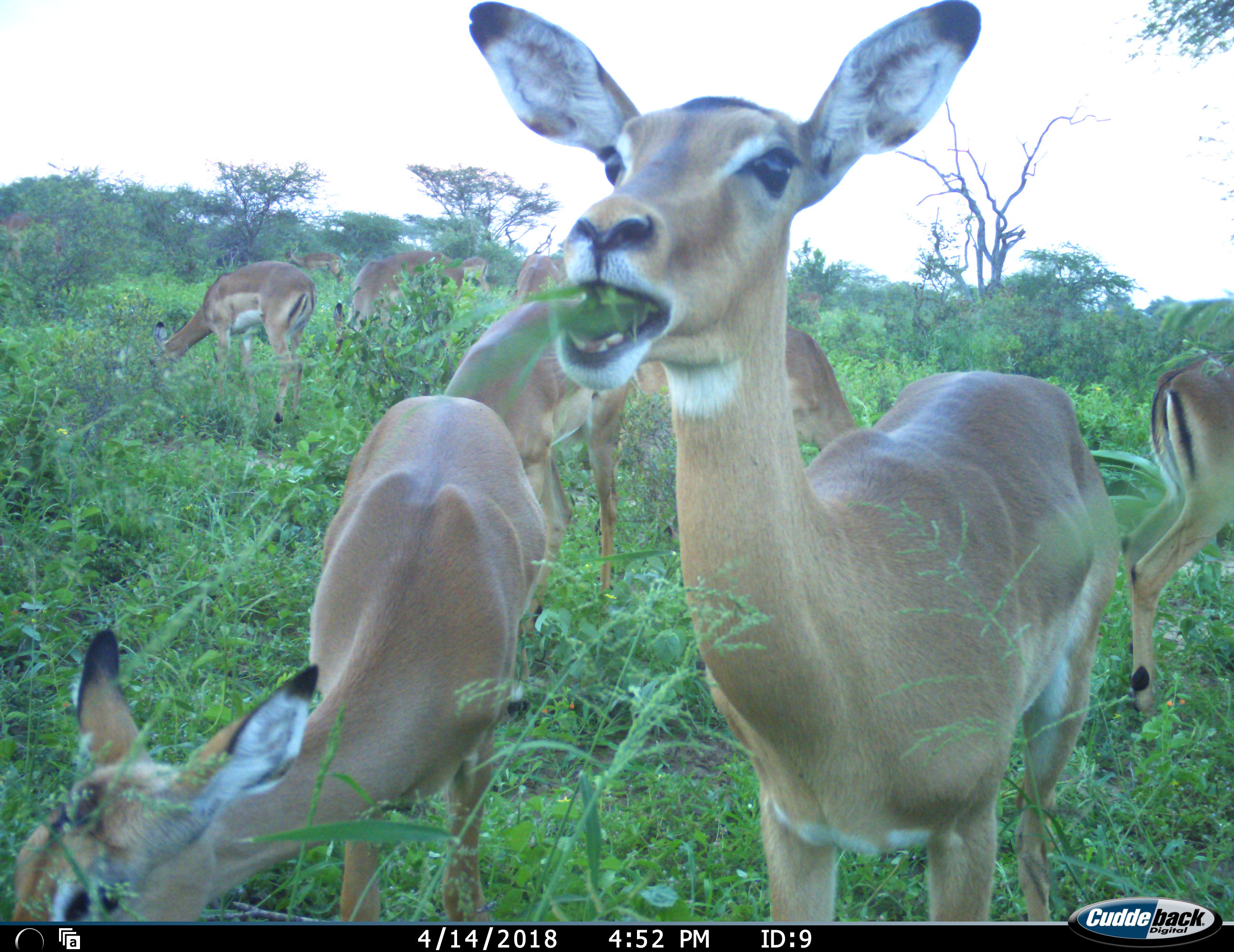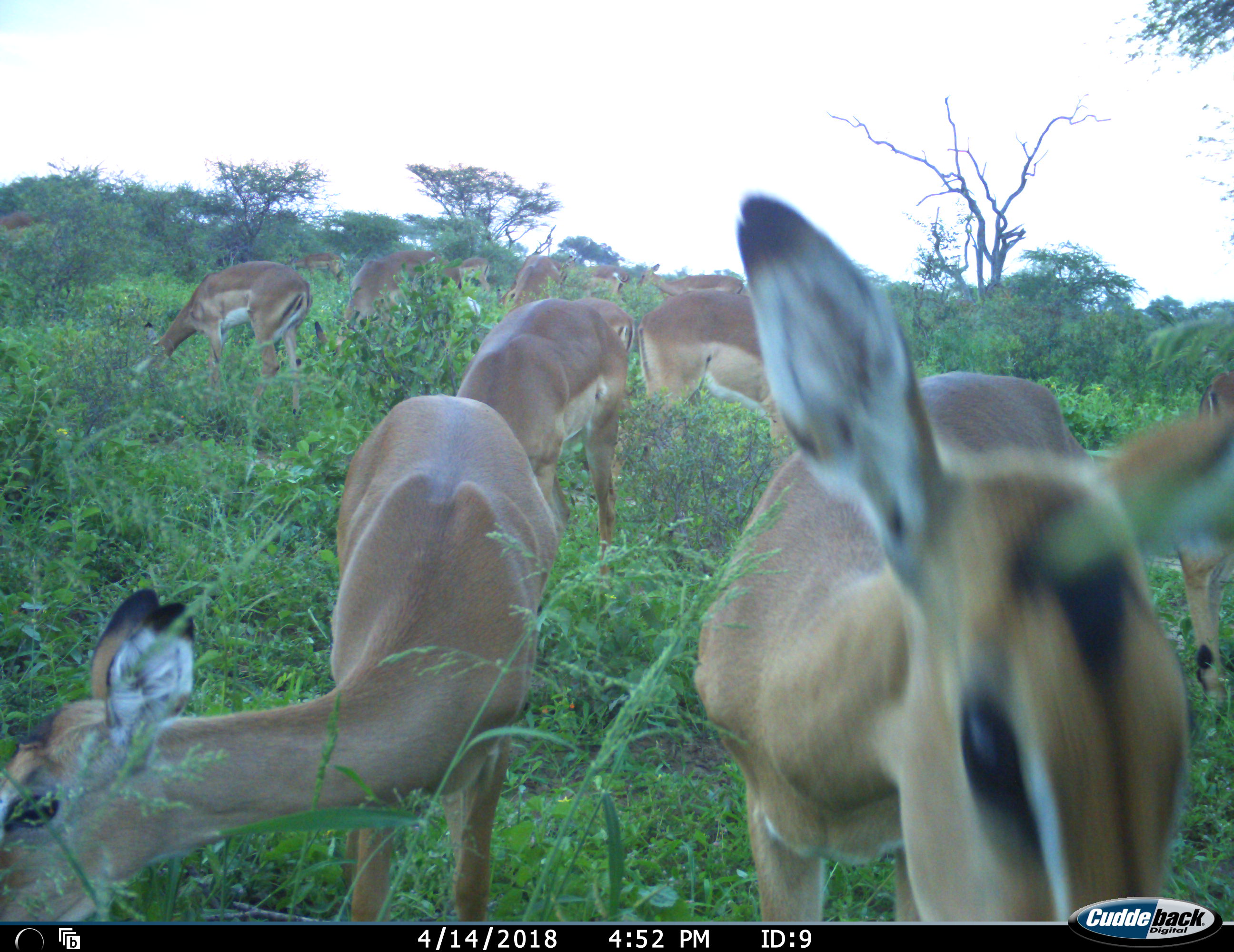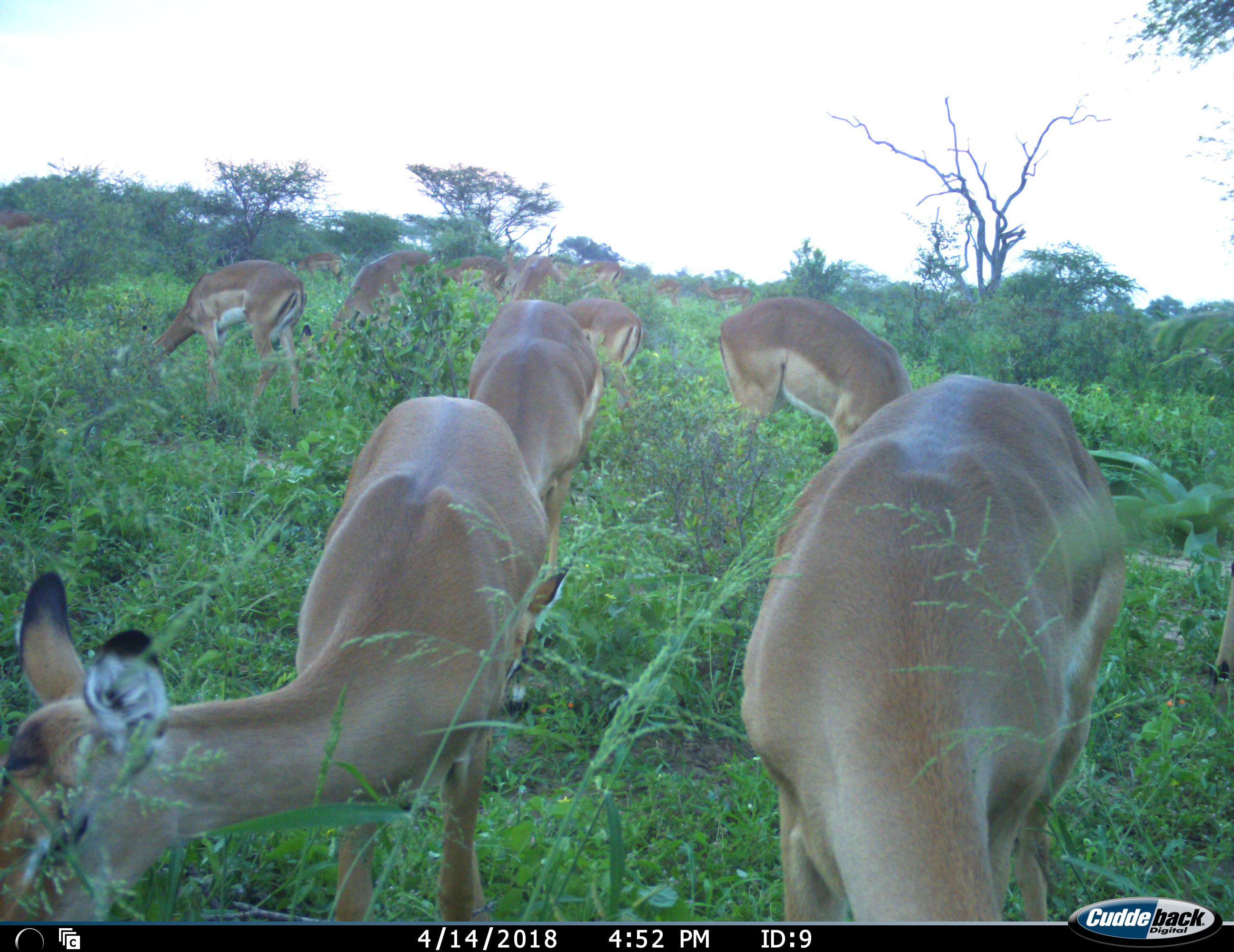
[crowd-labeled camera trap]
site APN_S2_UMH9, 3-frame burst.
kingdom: Animalia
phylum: Chordata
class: Mammalia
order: Artiodactyla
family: Bovidae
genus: Aepyceros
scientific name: Aepyceros melampus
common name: impala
Impala (Aepyceros melampus), count 9. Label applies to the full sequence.